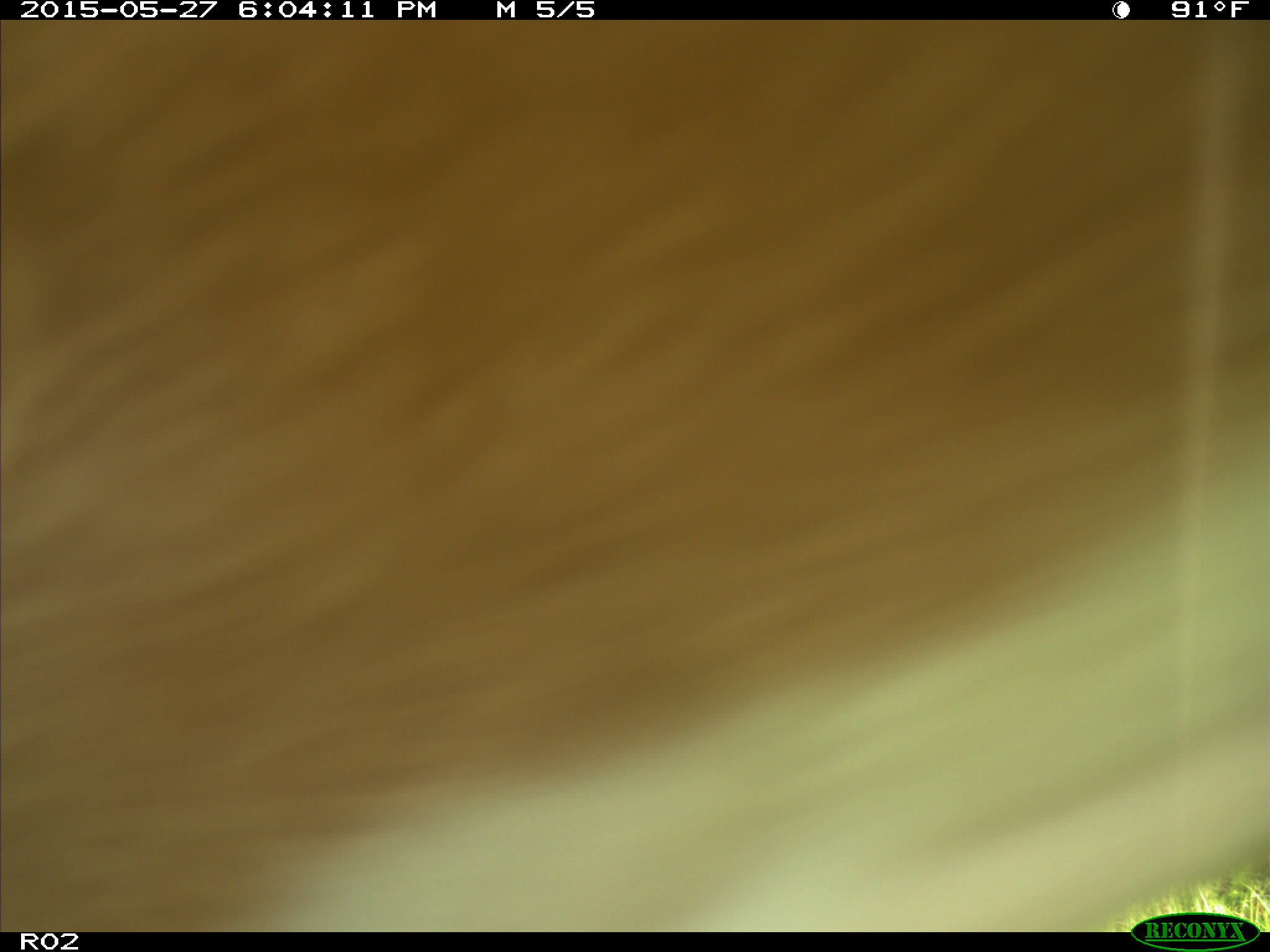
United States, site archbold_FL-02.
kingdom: Animalia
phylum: Chordata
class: Mammalia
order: Artiodactyla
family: Bovidae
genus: Bos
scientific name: Bos taurus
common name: domestic cow